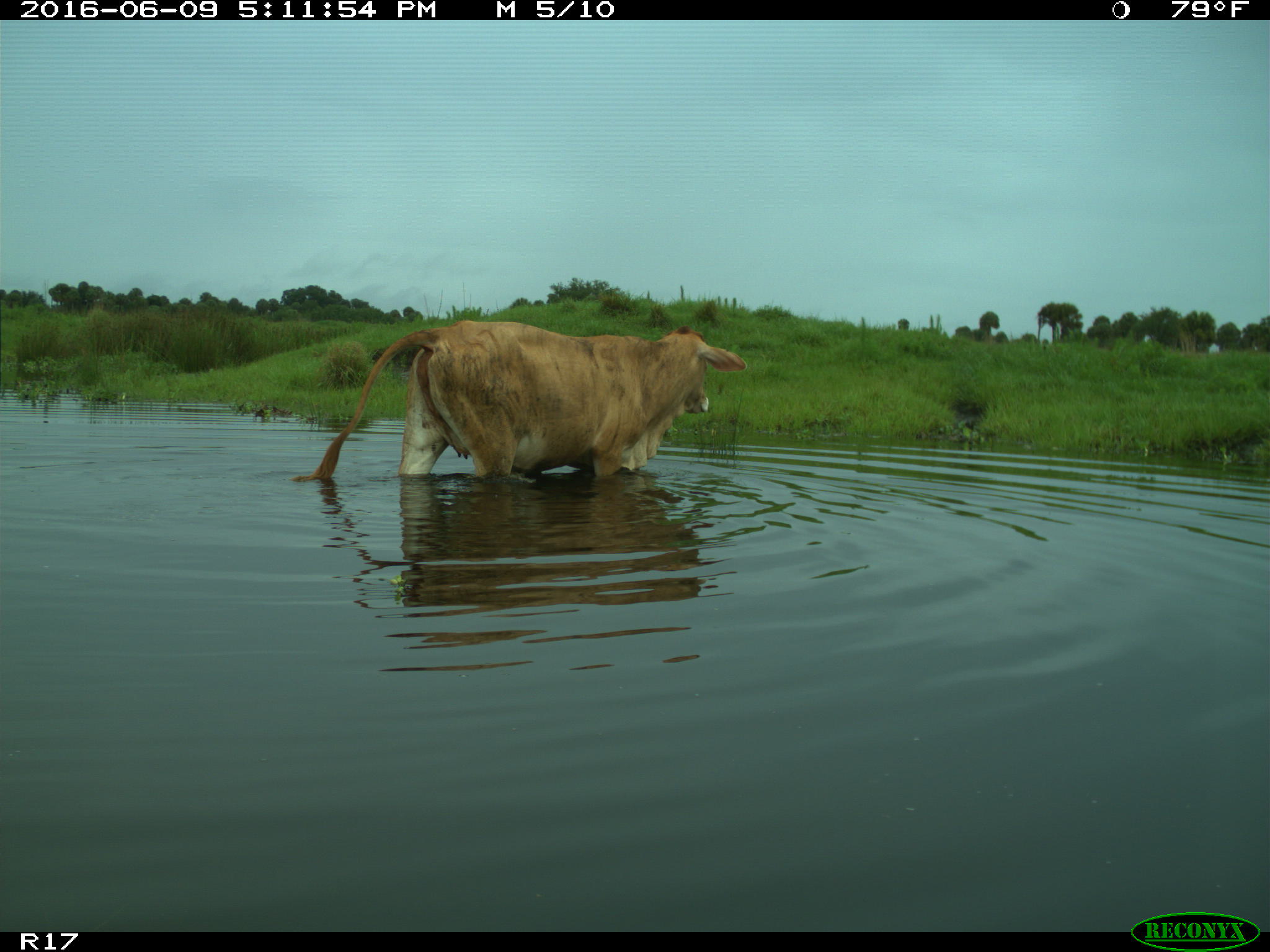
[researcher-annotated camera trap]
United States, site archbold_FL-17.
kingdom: Animalia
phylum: Chordata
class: Mammalia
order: Artiodactyla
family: Bovidae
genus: Bos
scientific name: Bos taurus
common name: domestic cow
Bos taurus (domestic cow).